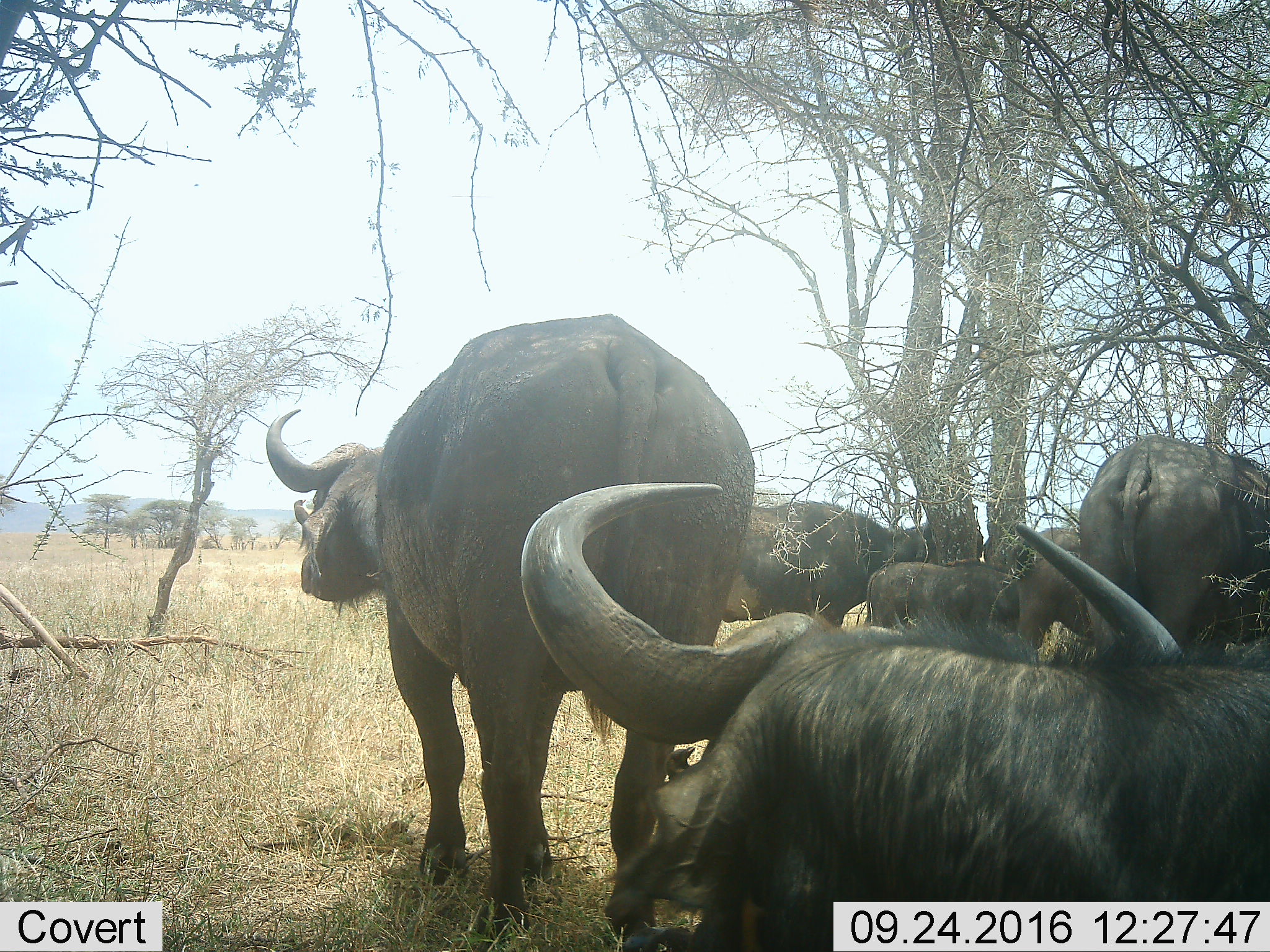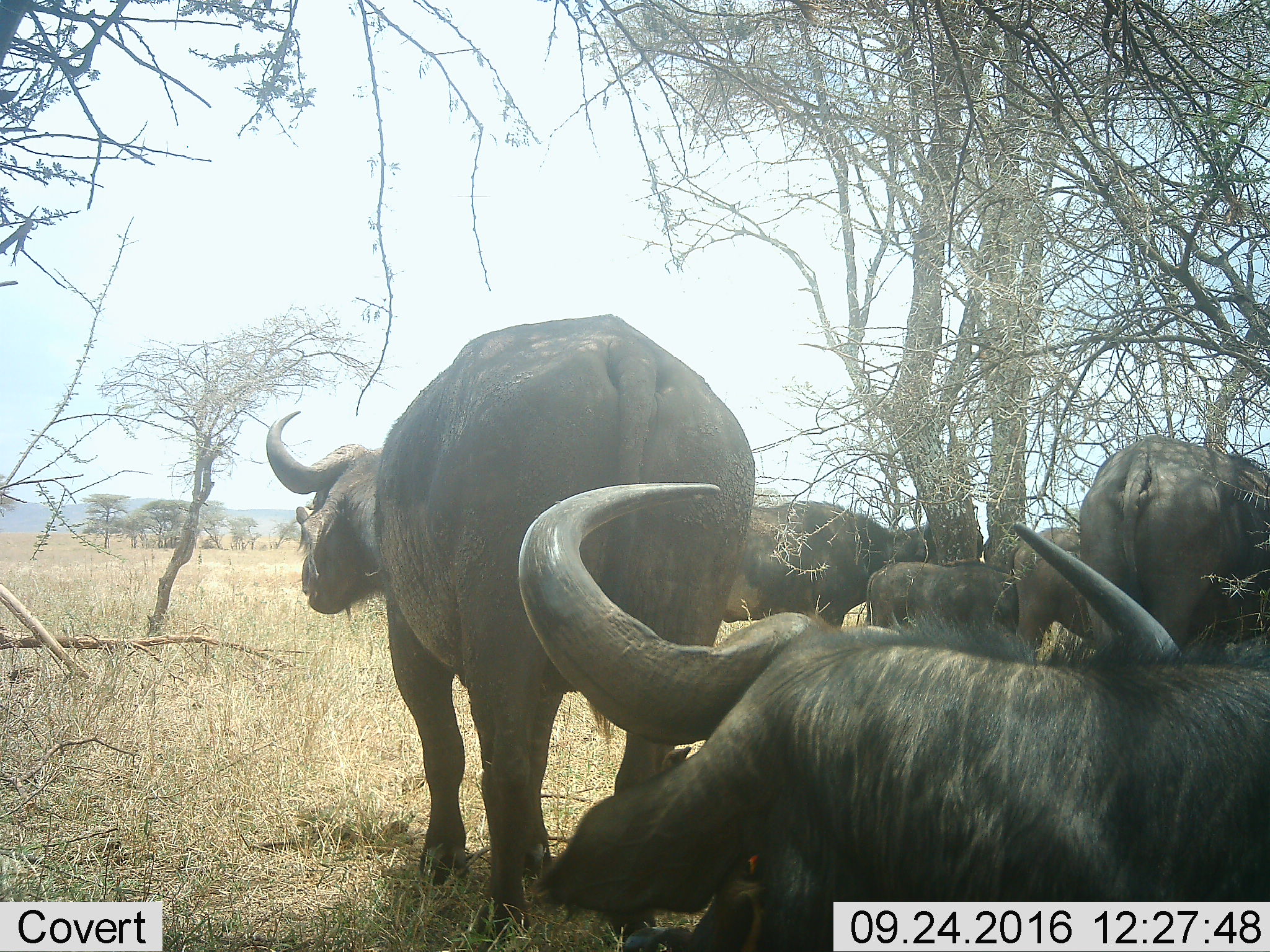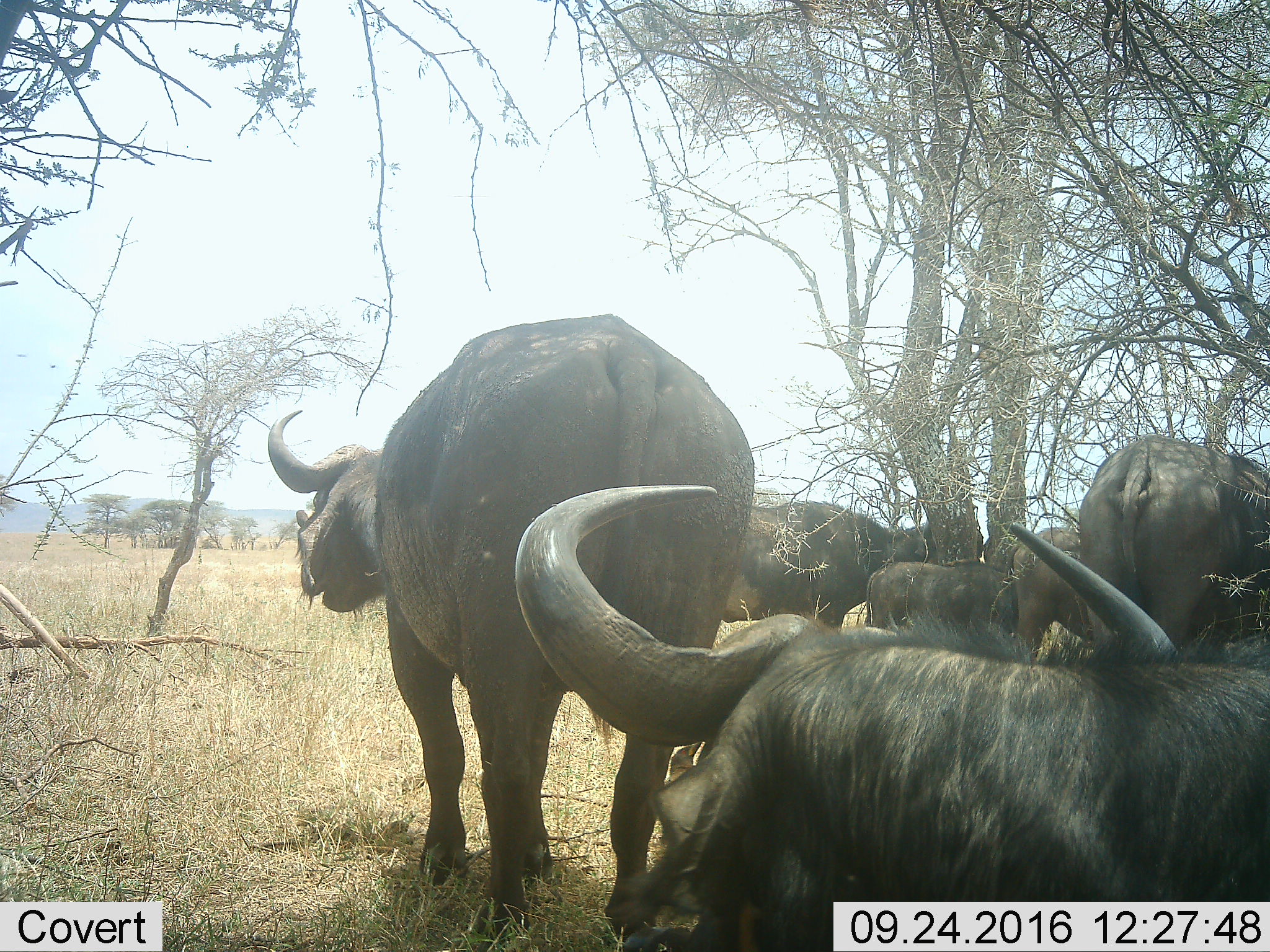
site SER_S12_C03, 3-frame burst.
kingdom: Animalia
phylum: Chordata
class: Mammalia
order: Artiodactyla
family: Bovidae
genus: Syncerus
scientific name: Syncerus caffer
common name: african buffalo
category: buffalo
Buffalo (african buffalo) (Syncerus caffer), count 6. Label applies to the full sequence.